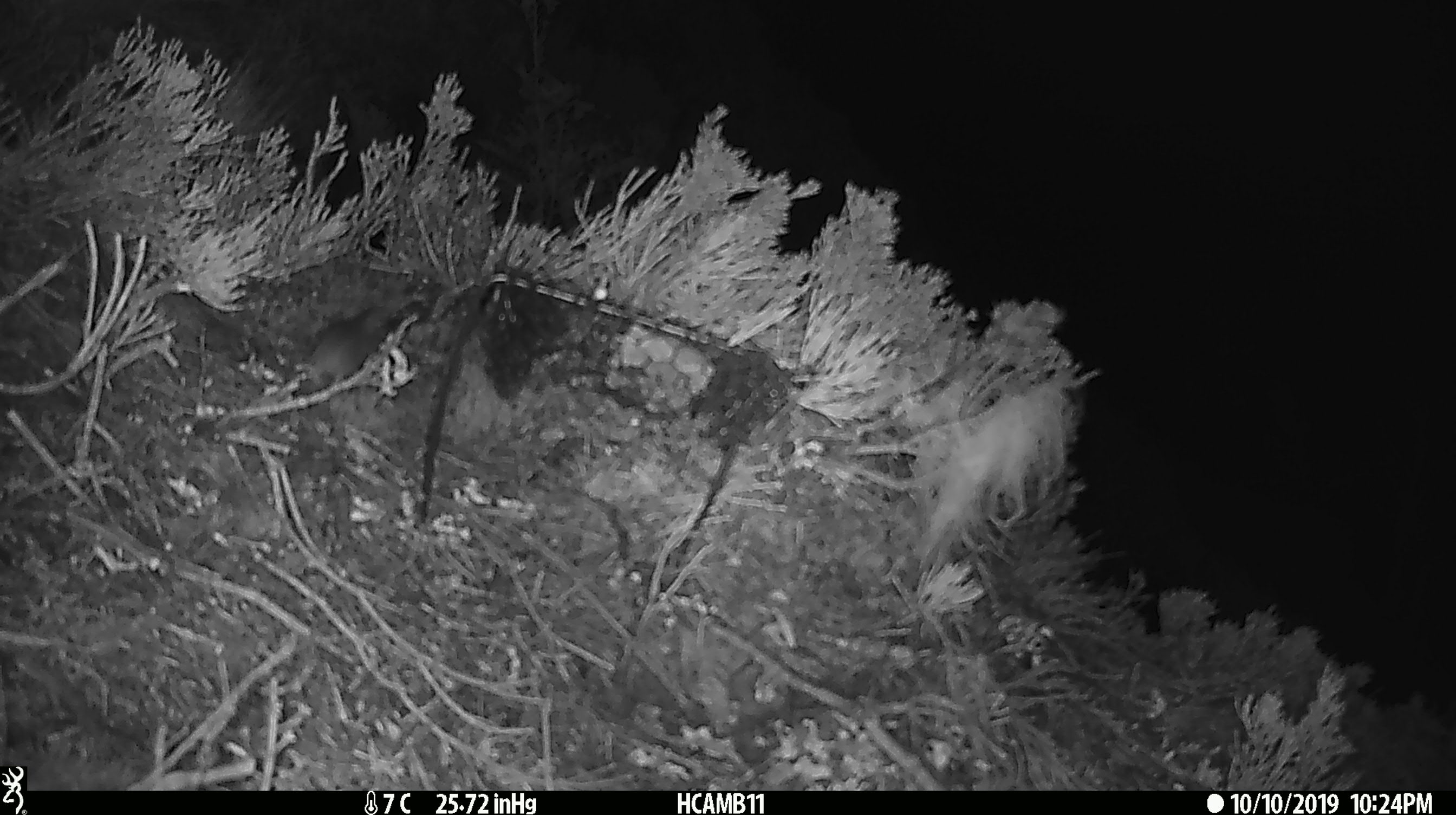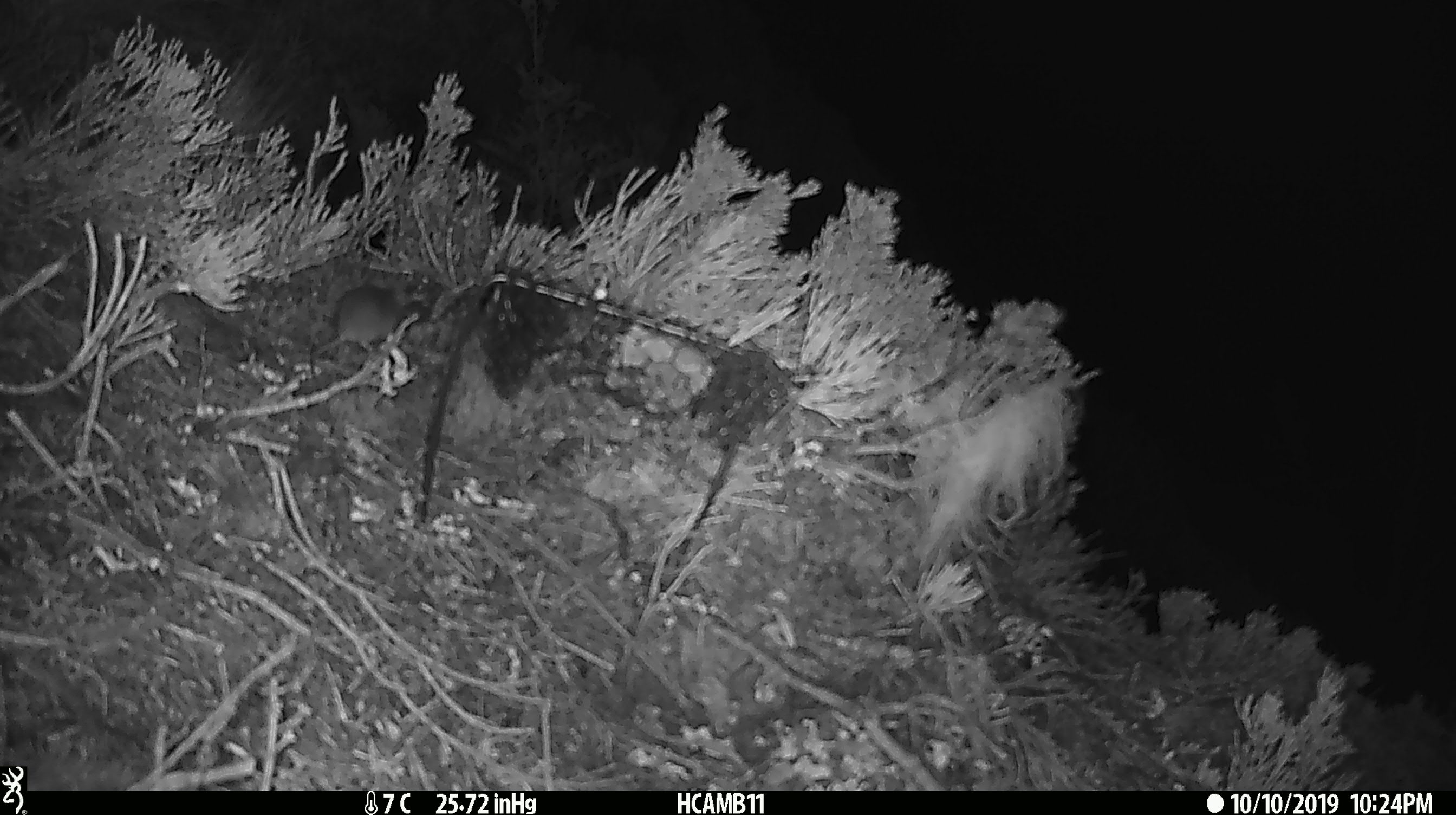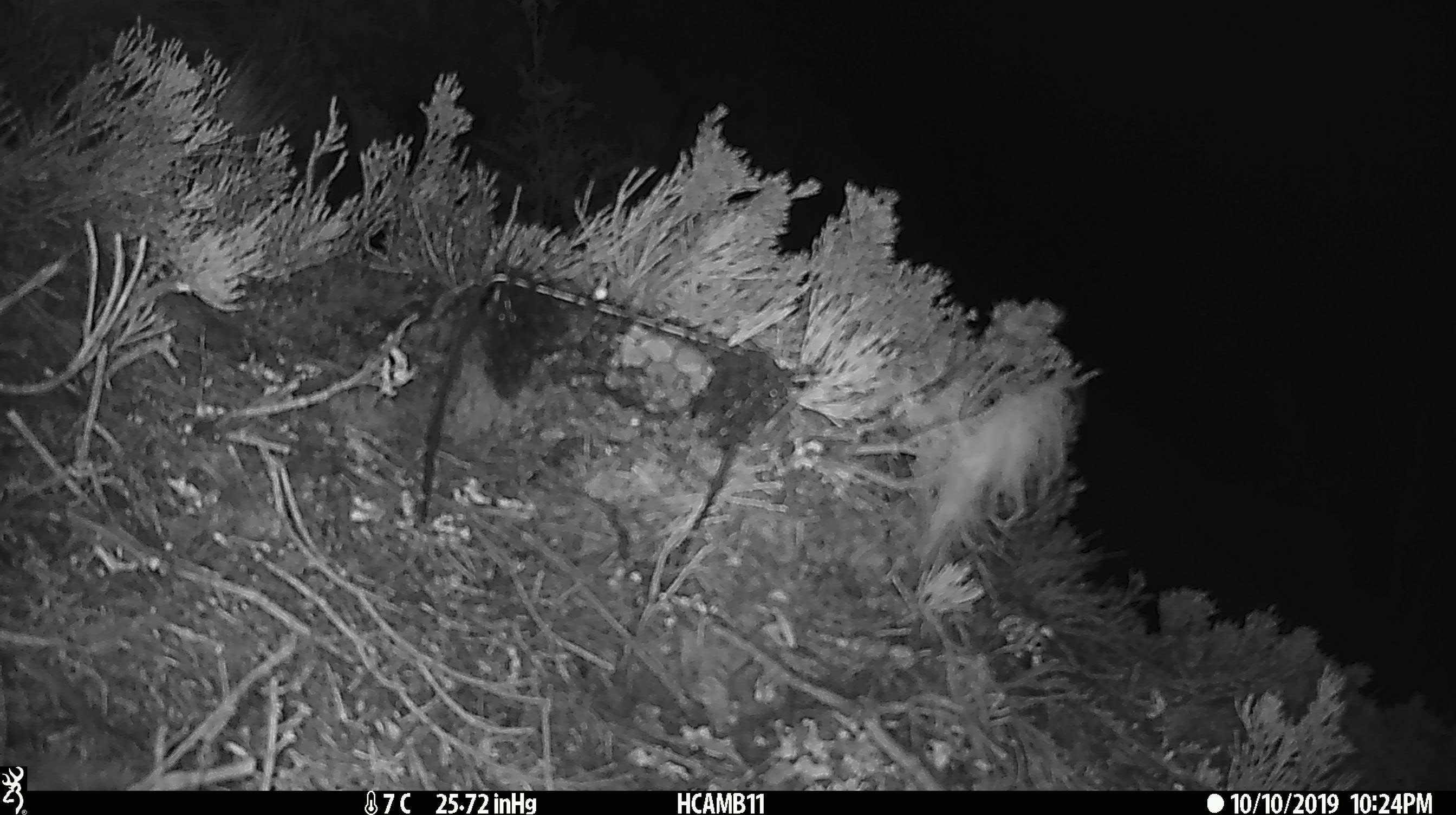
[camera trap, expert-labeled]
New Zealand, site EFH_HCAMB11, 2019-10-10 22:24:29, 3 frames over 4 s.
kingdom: Animalia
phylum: Chordata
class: Mammalia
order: Rodentia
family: Muridae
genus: Mus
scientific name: Mus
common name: mouse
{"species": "mouse (Mus)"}